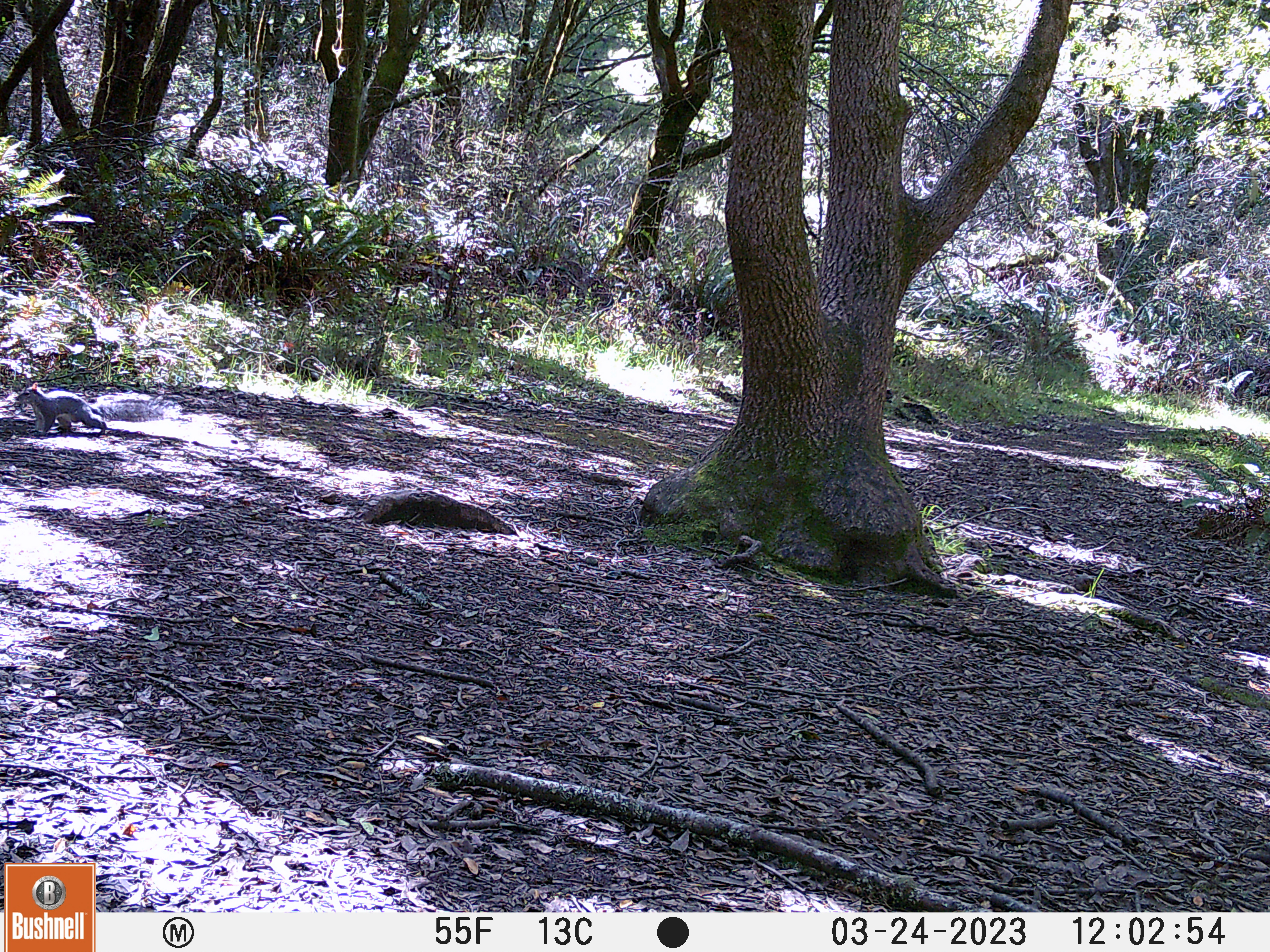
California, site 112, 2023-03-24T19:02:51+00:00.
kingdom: Animalia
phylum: Chordata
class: Mammalia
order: Rodentia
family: Sciuridae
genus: Sciurus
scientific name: Sciurus griseus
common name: western gray squirrel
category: western grey squirrel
Western grey squirrel (western gray squirrel) (Sciurus griseus).